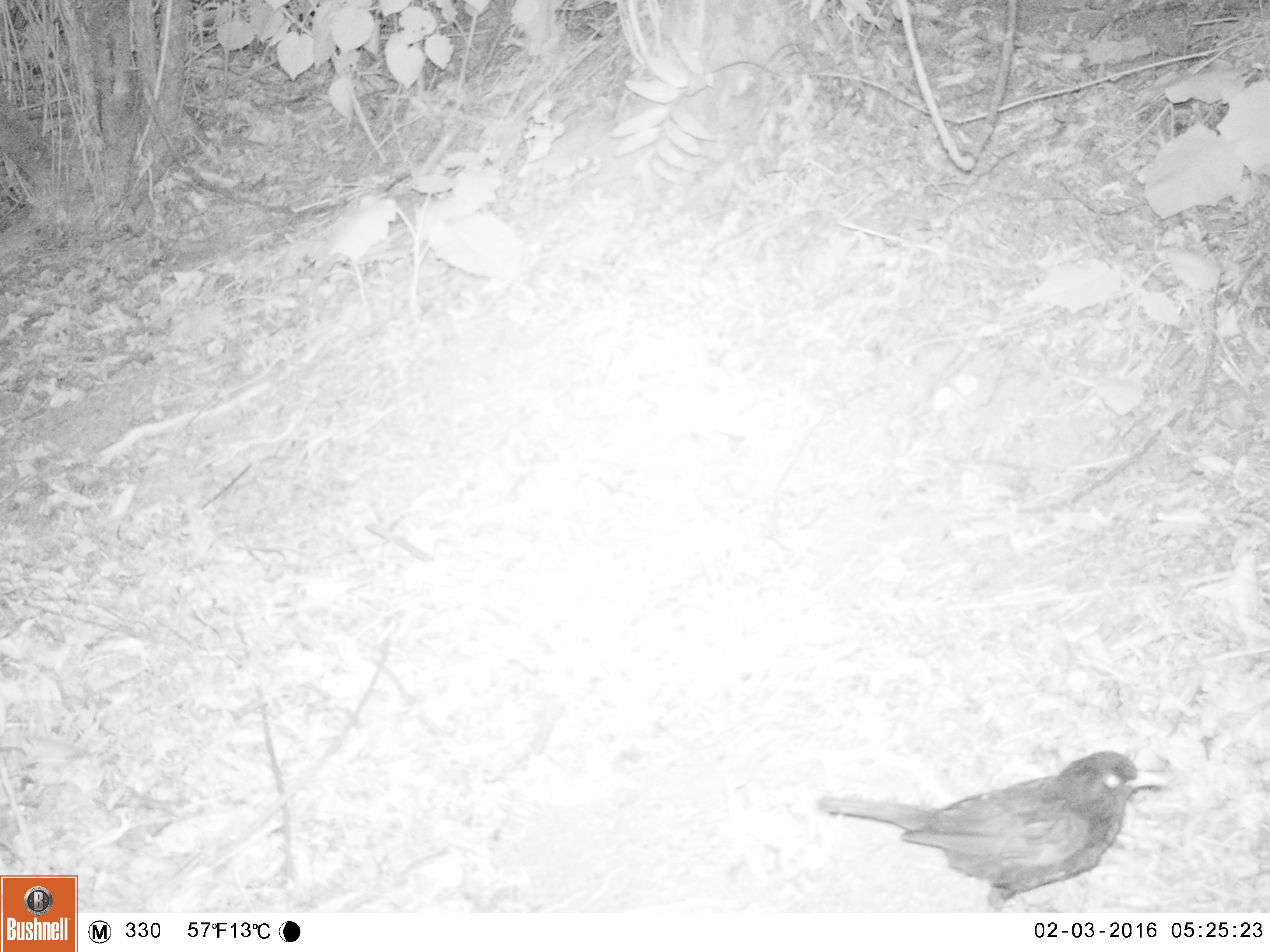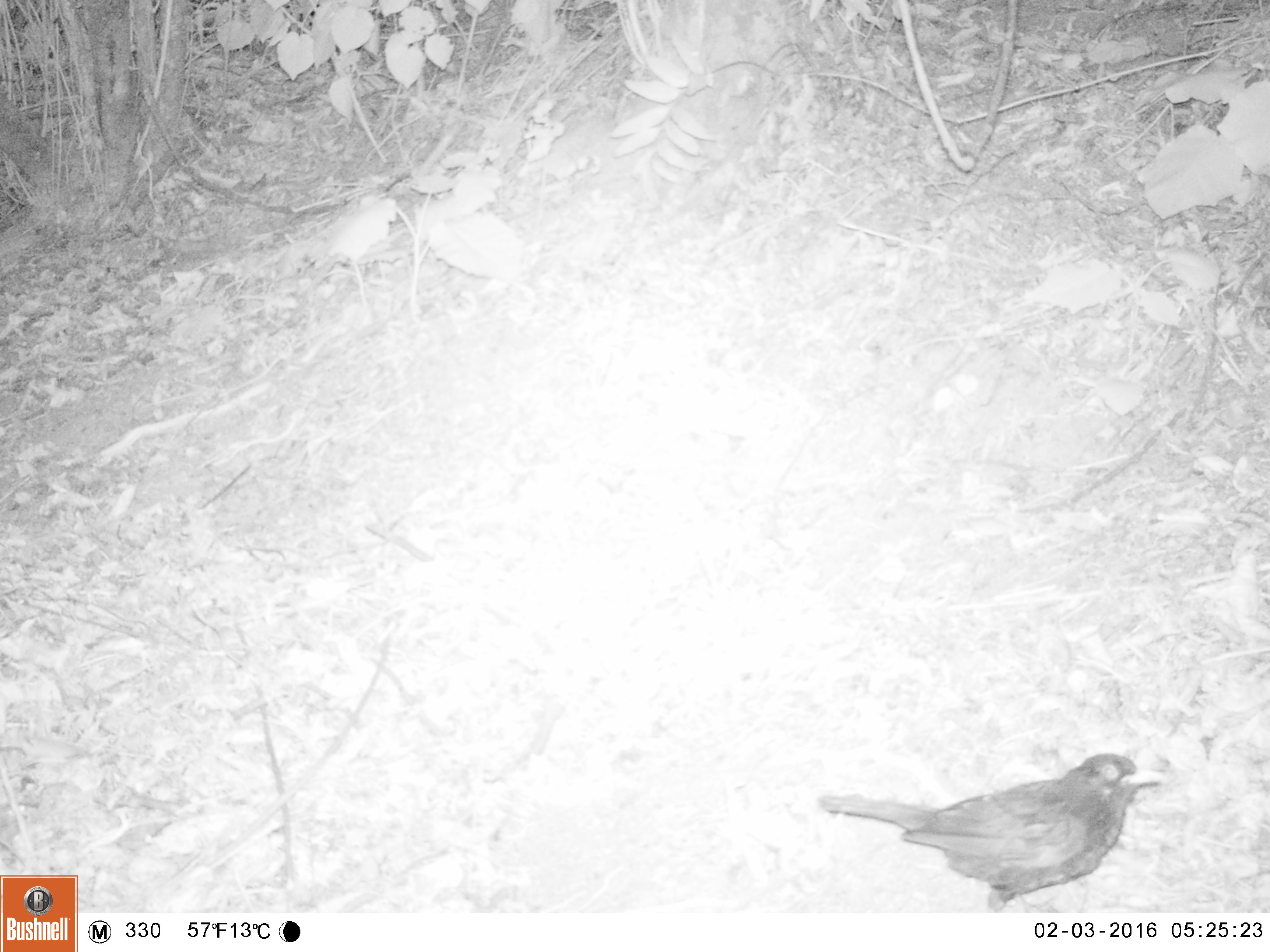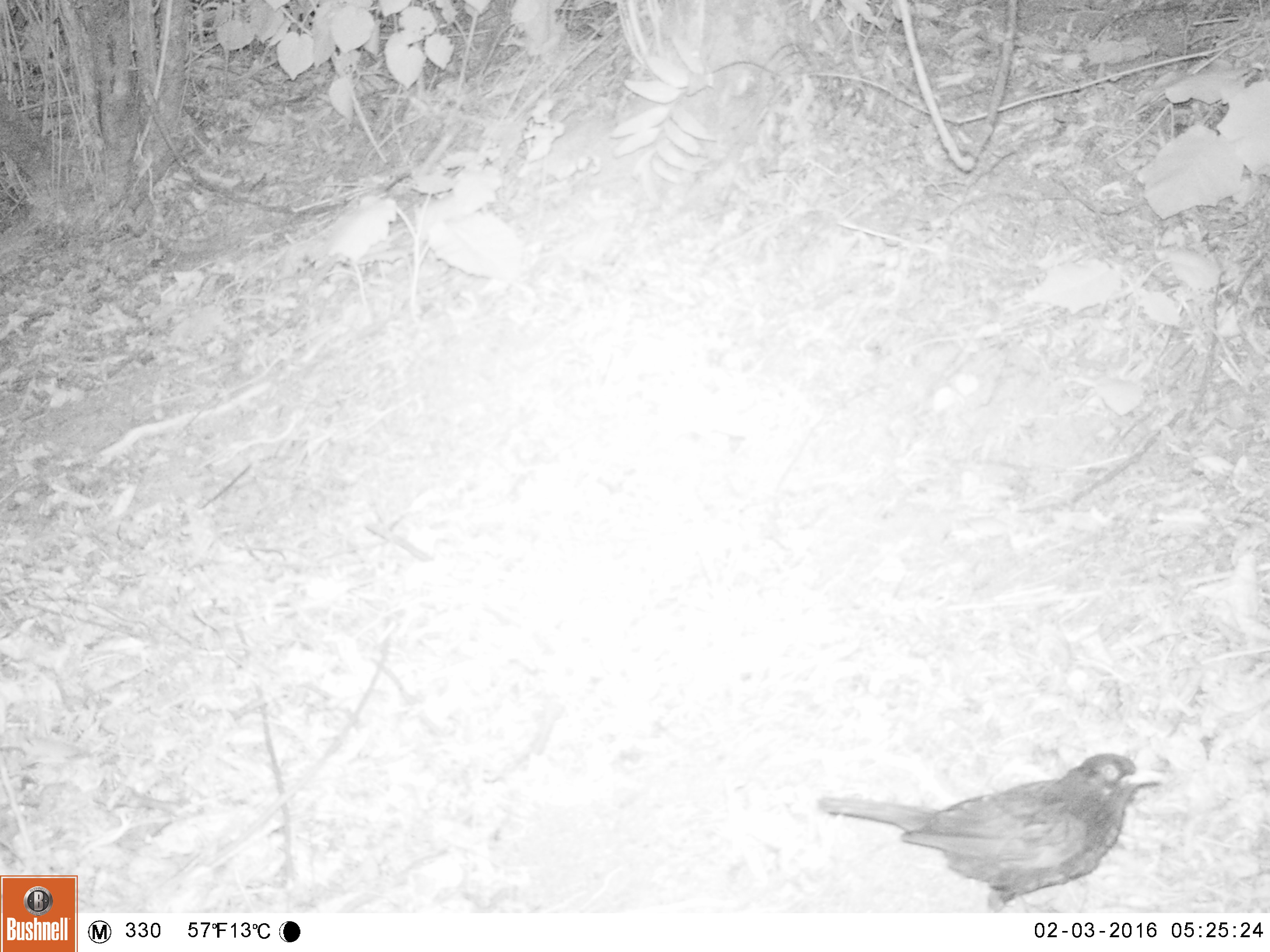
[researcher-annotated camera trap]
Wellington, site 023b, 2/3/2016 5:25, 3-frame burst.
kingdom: Animalia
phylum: Chordata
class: Aves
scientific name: Aves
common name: bird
Bird (Aves).